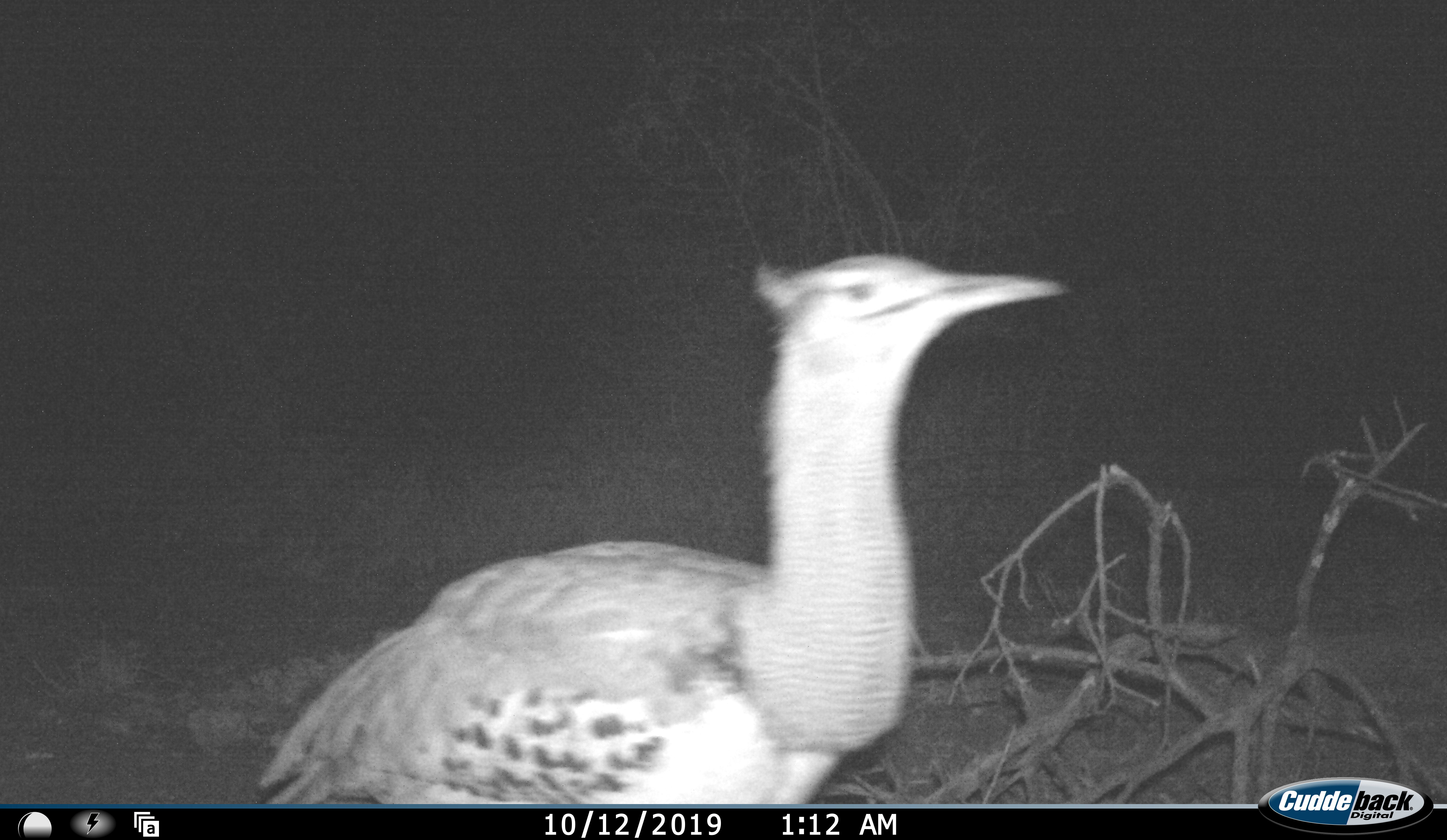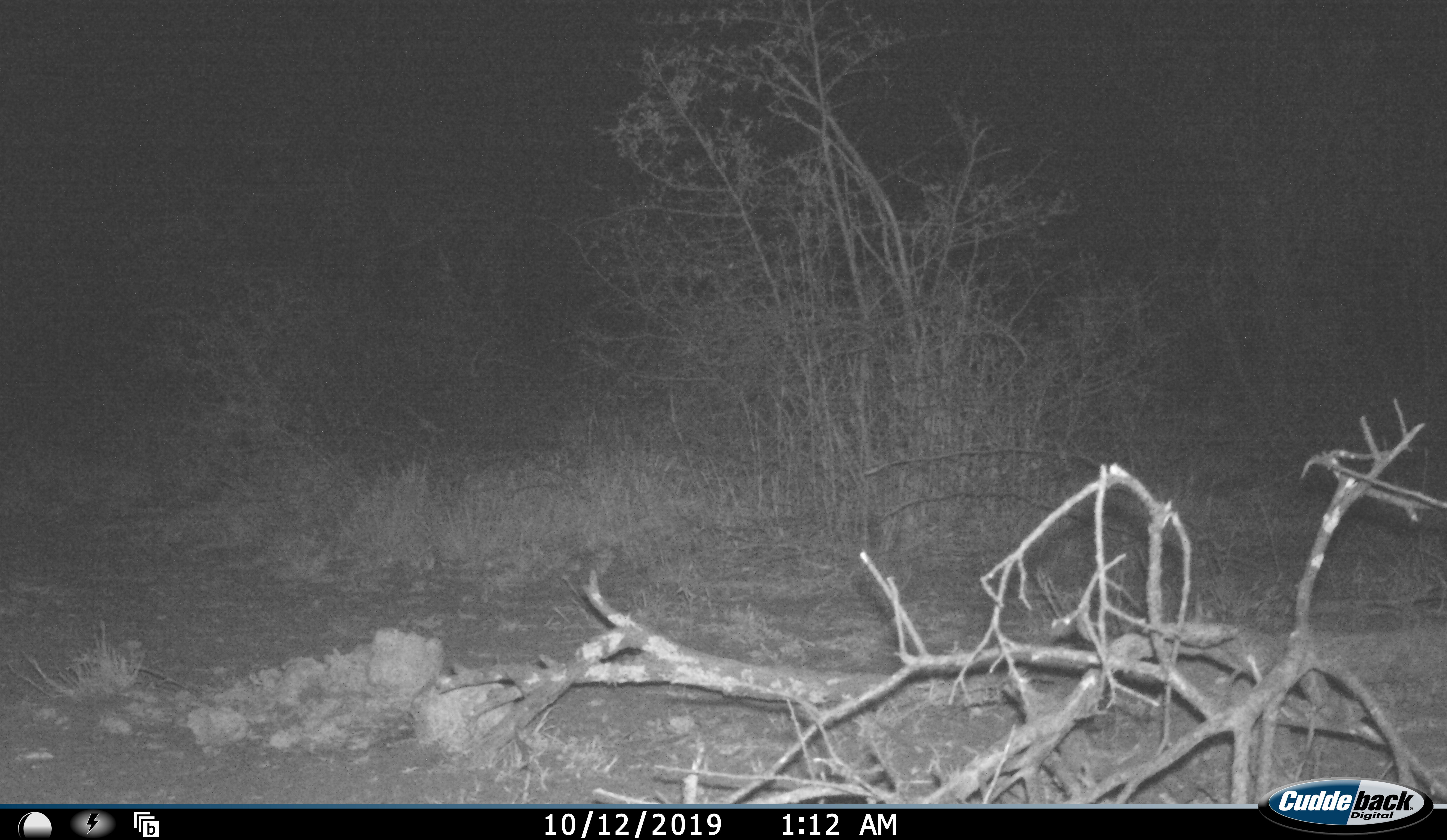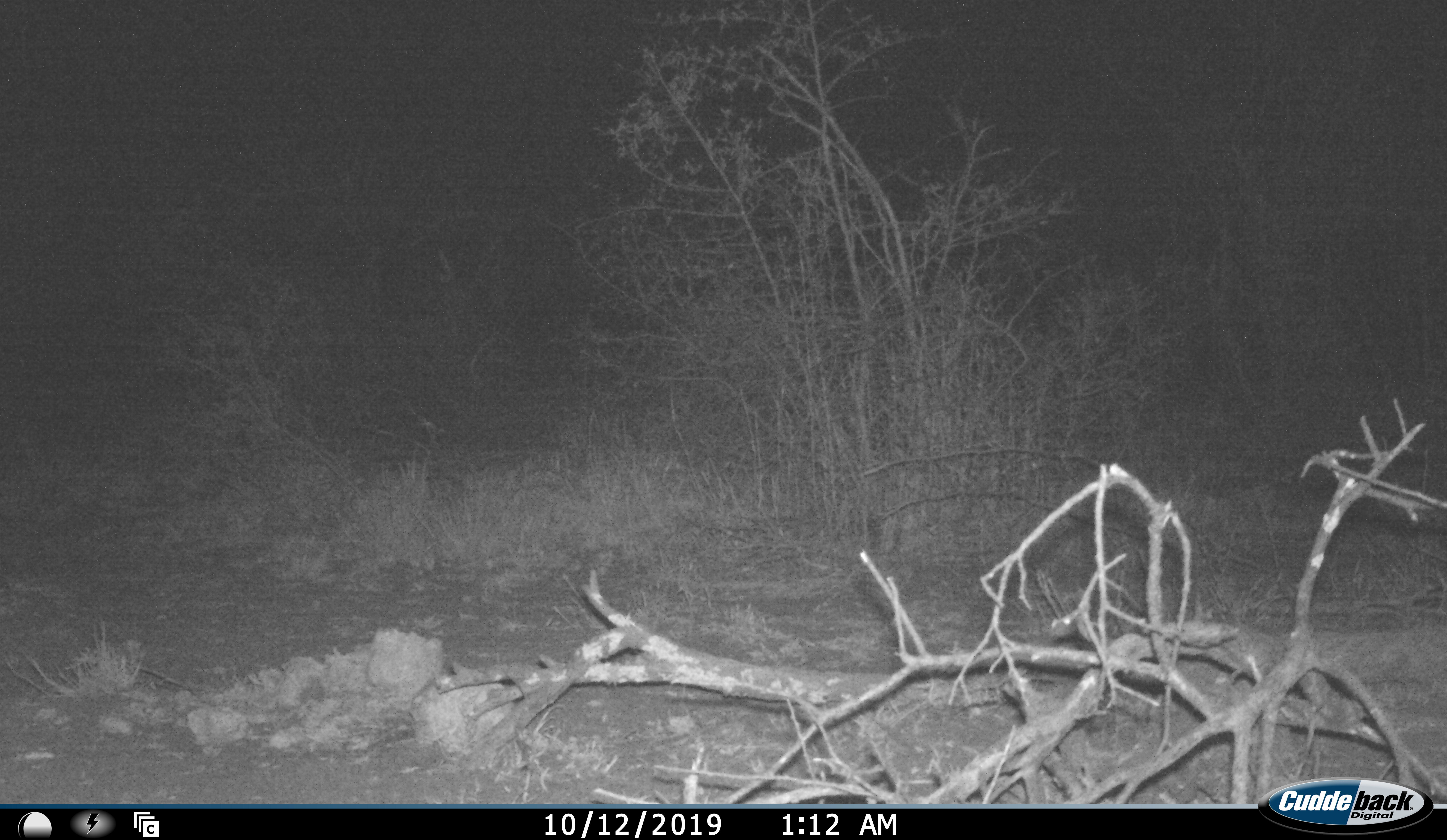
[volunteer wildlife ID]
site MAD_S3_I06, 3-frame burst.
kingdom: Animalia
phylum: Chordata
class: Aves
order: Otidiformes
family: Otididae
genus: Ardeotis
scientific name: Ardeotis kori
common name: kori bustard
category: bustardkori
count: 1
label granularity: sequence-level